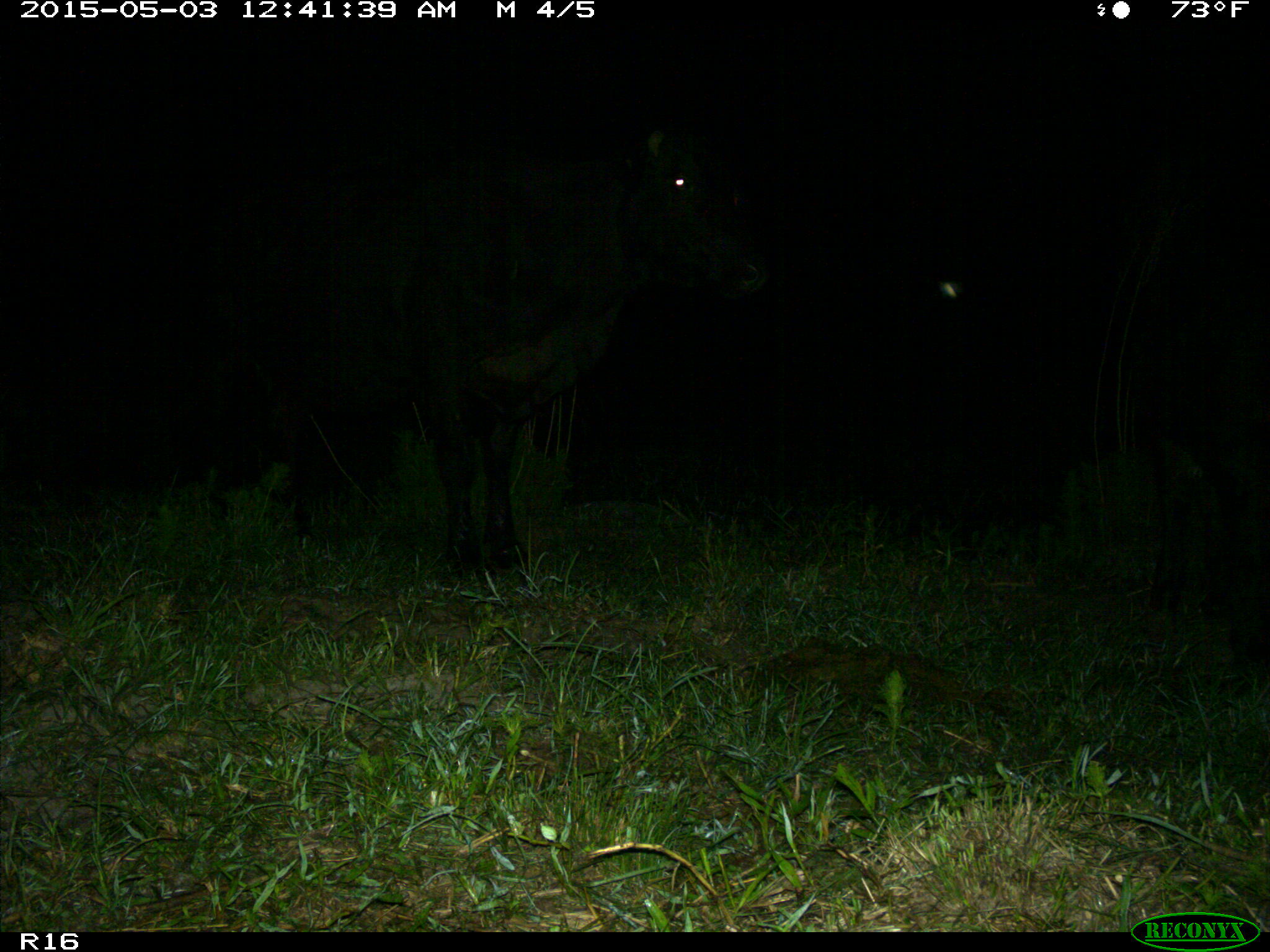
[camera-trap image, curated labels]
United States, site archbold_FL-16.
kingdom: Animalia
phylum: Chordata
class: Mammalia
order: Artiodactyla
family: Bovidae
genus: Bos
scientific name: Bos taurus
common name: domestic cow